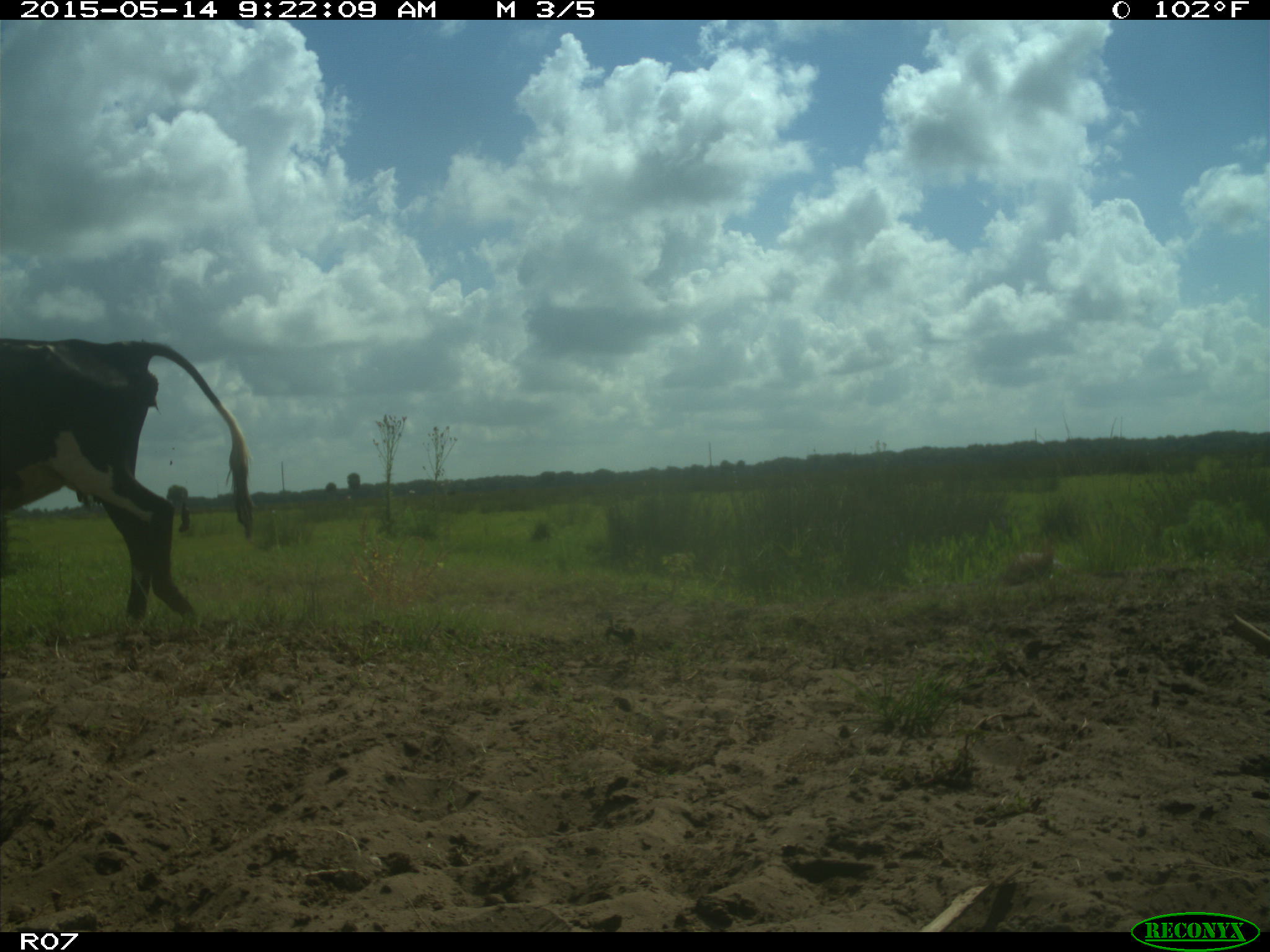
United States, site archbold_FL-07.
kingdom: Animalia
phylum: Chordata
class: Mammalia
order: Artiodactyla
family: Bovidae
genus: Bos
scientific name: Bos taurus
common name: domestic cow